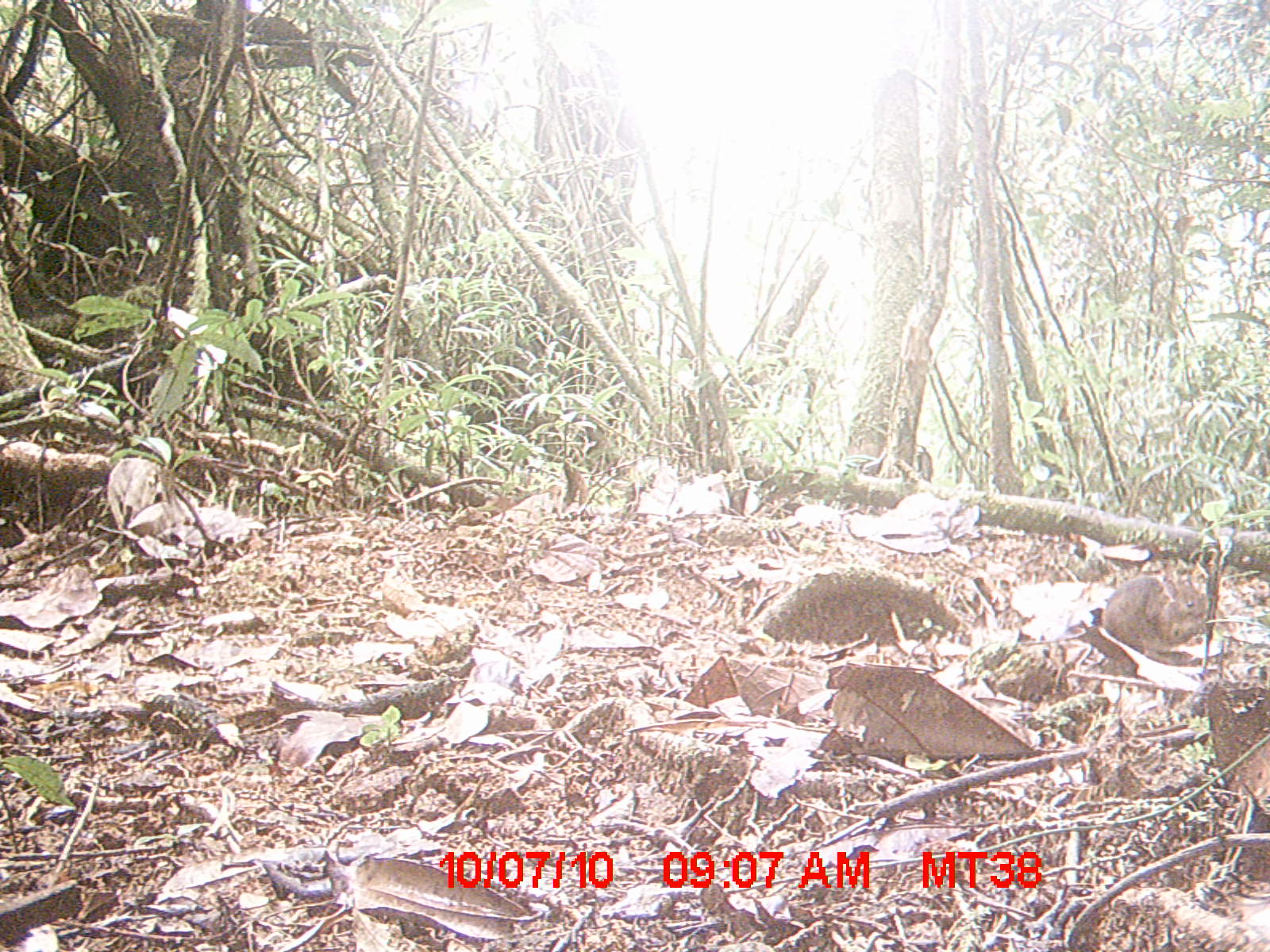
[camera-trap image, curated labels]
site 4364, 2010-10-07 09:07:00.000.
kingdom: Animalia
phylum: Chordata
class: Mammalia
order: Rodentia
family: Muridae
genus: Rattus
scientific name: Rattus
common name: rodent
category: unknown rat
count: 1